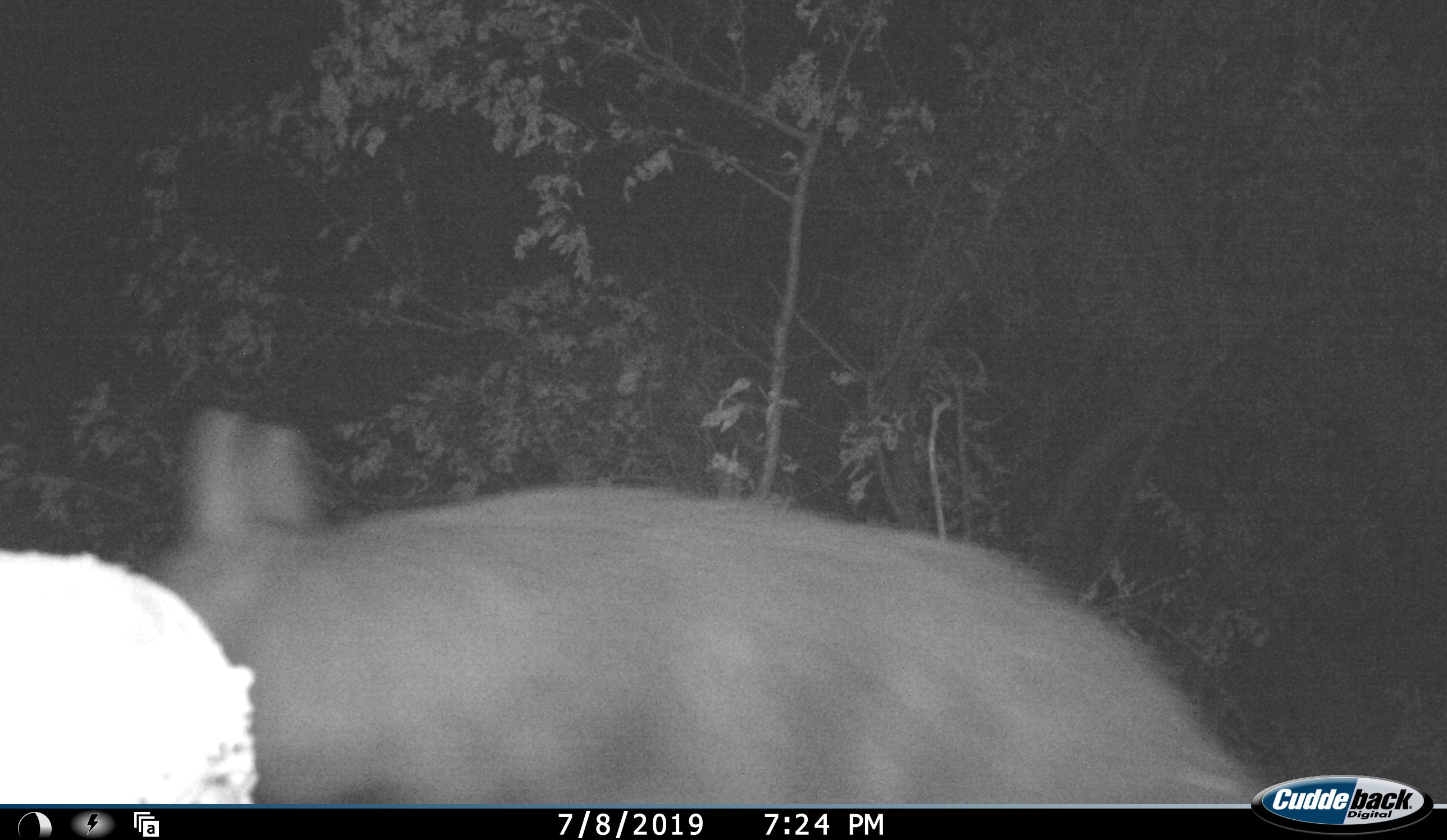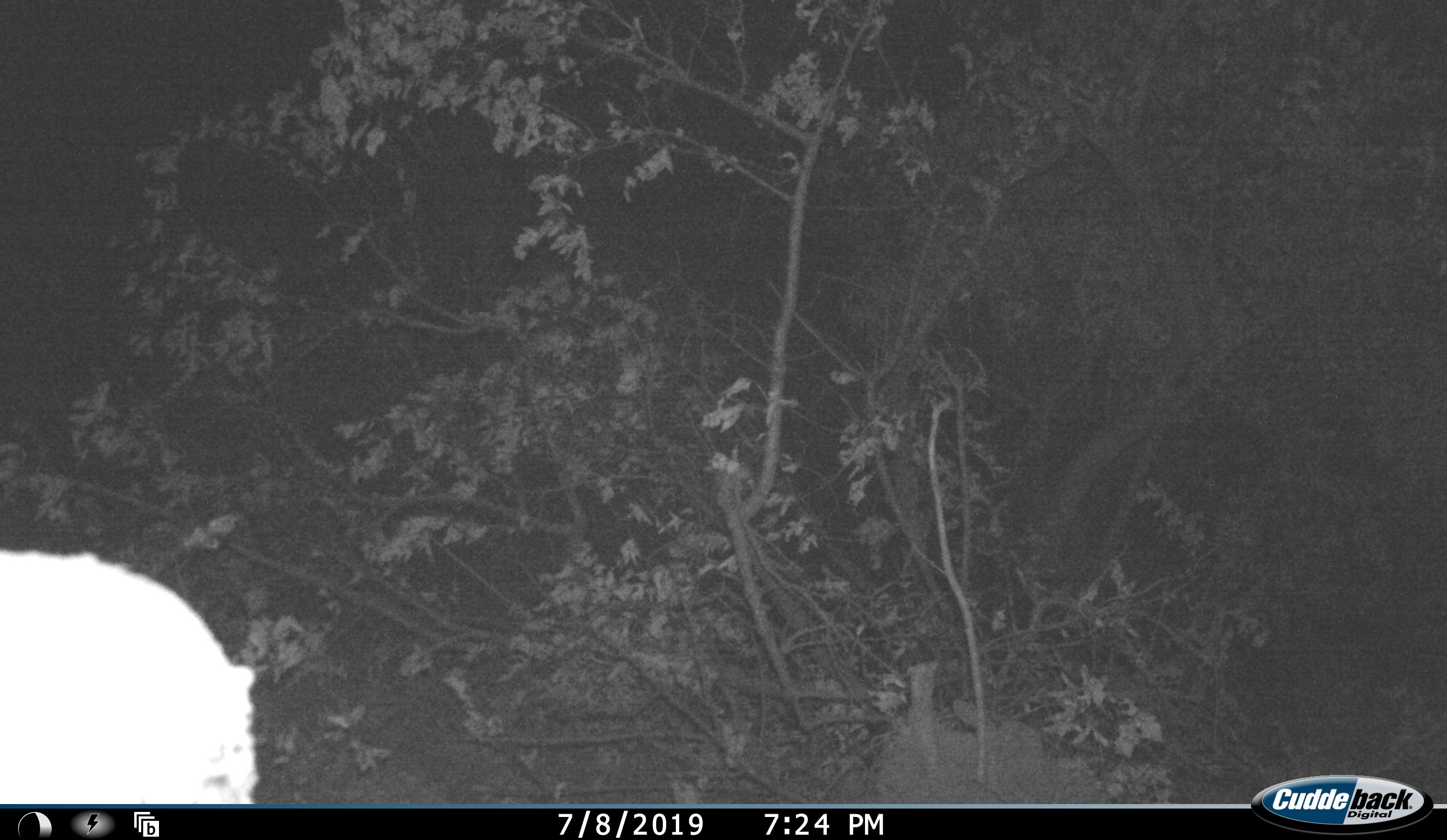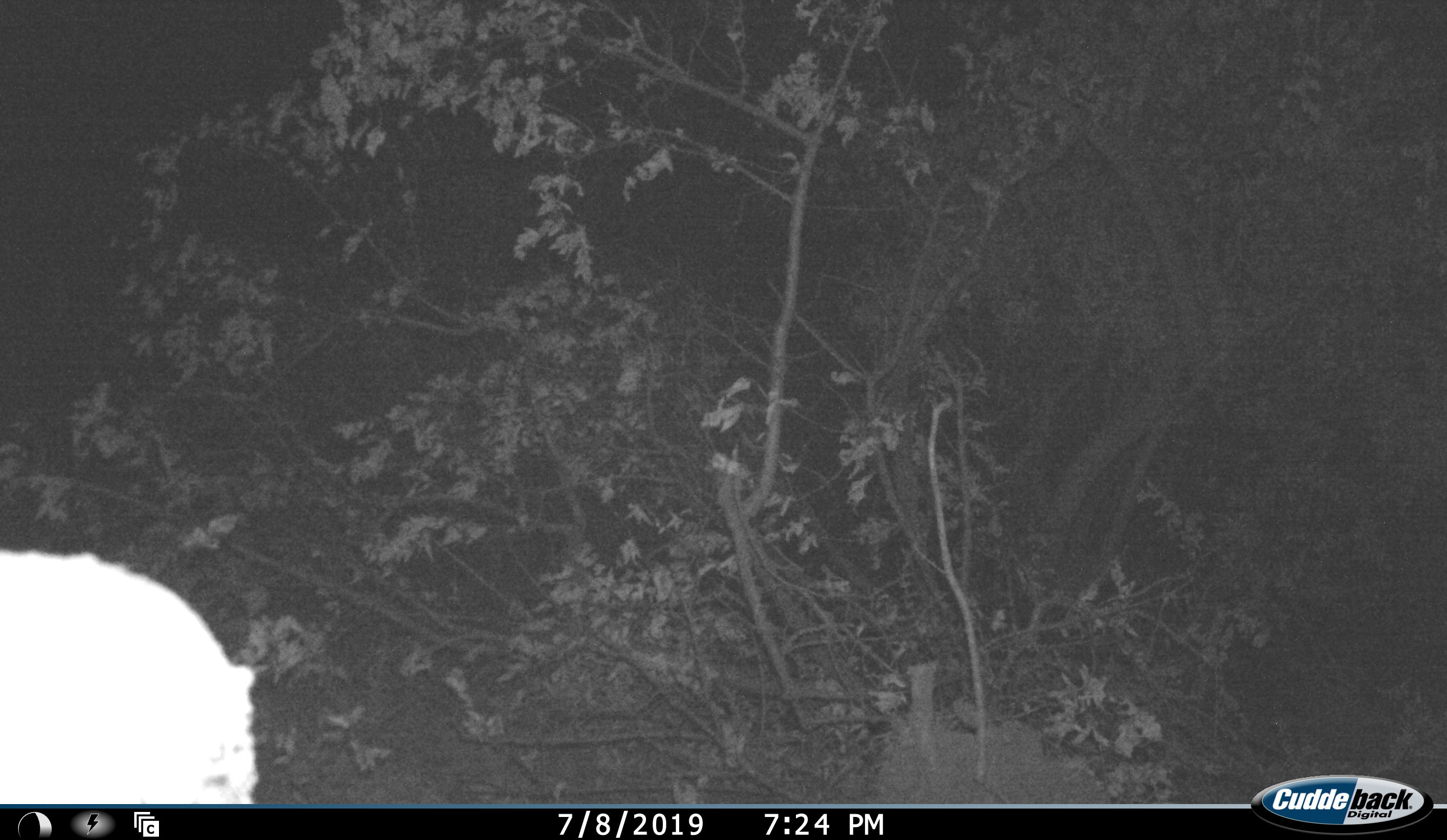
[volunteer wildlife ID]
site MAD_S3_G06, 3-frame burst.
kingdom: Animalia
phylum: Chordata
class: Mammalia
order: Carnivora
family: Hyaenidae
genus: Parahyaena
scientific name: Parahyaena brunnea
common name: brown hyena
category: hyenabrown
Hyenabrown (brown hyena) (Parahyaena brunnea), count 1. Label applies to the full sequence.